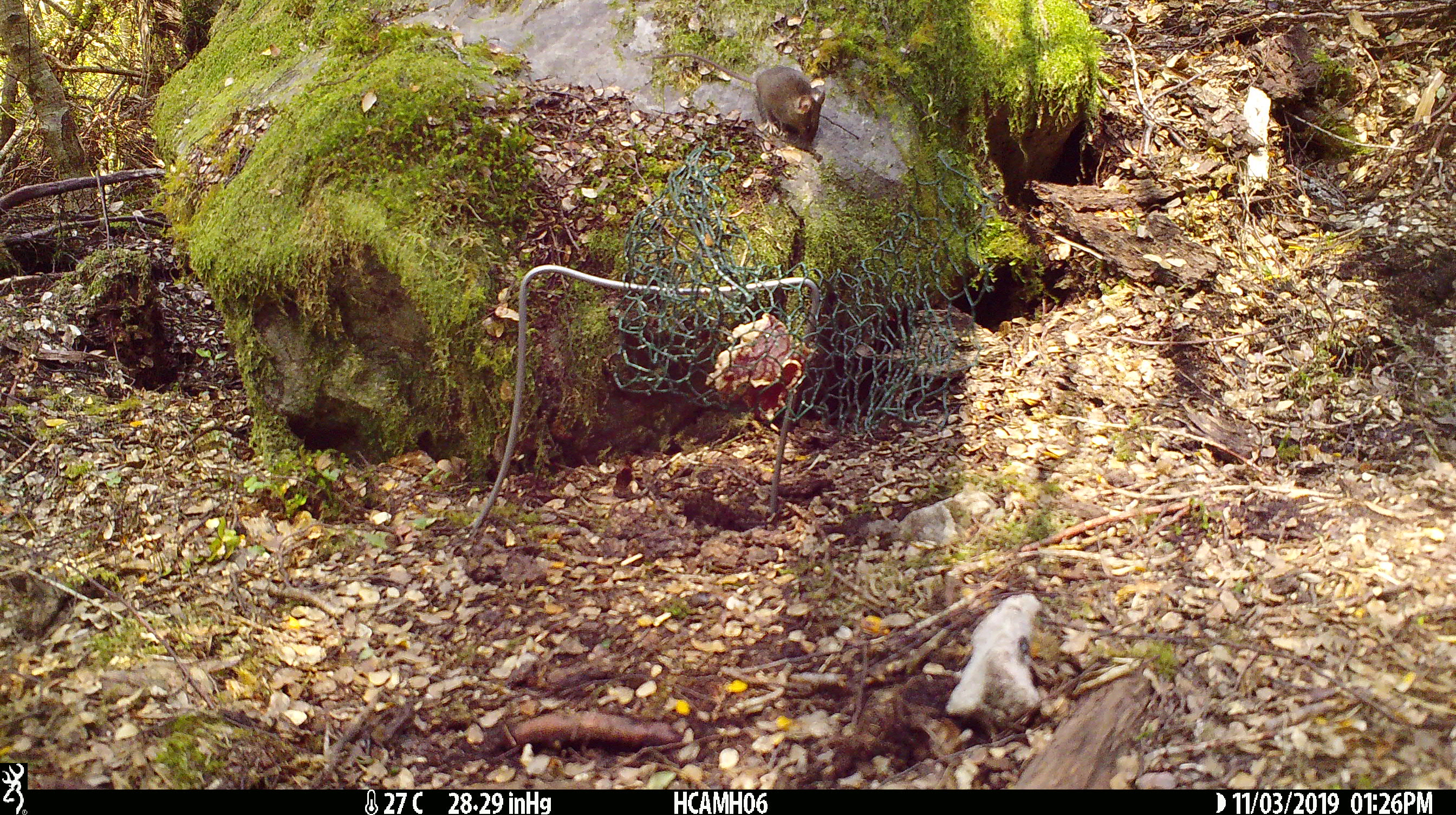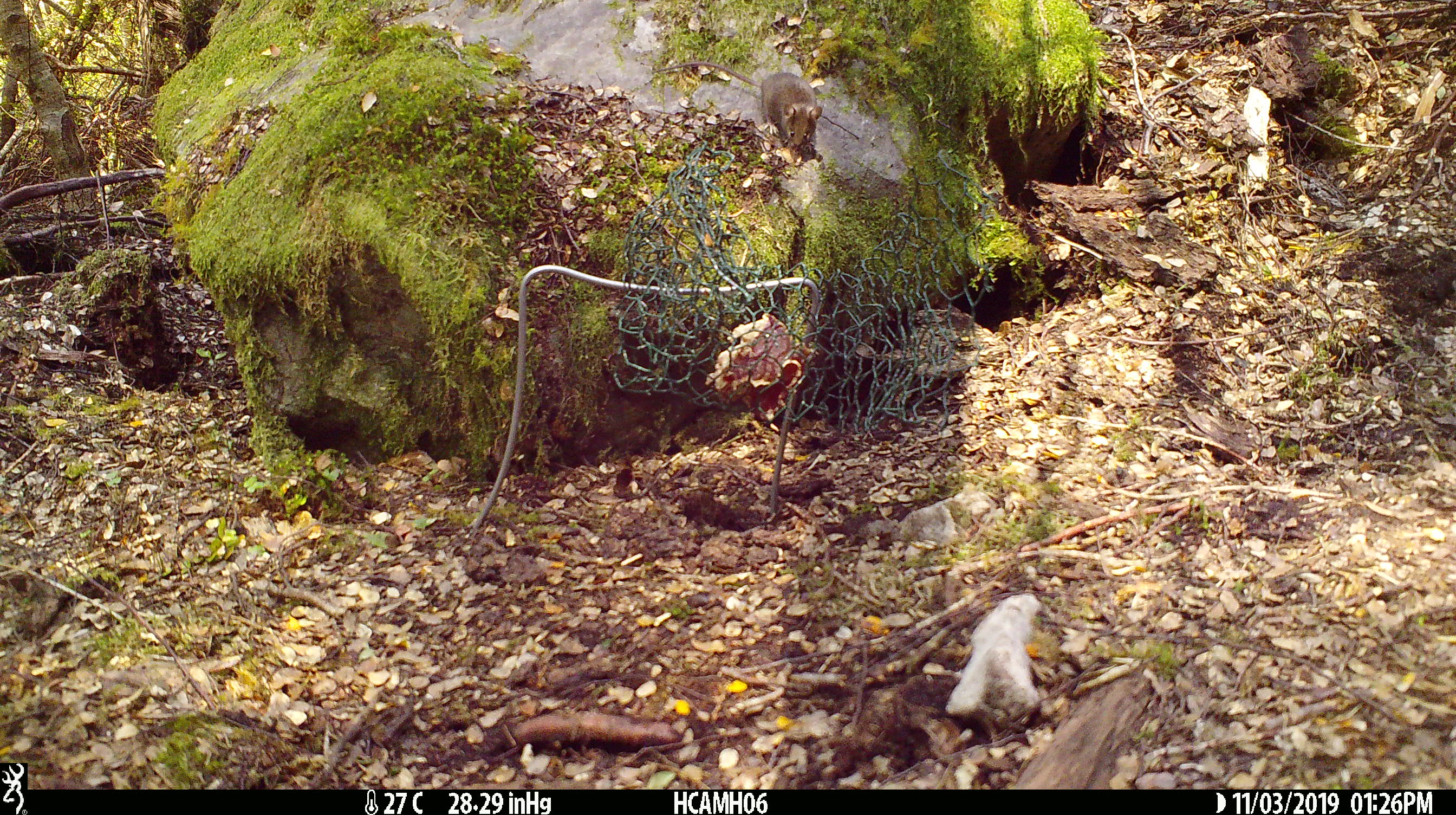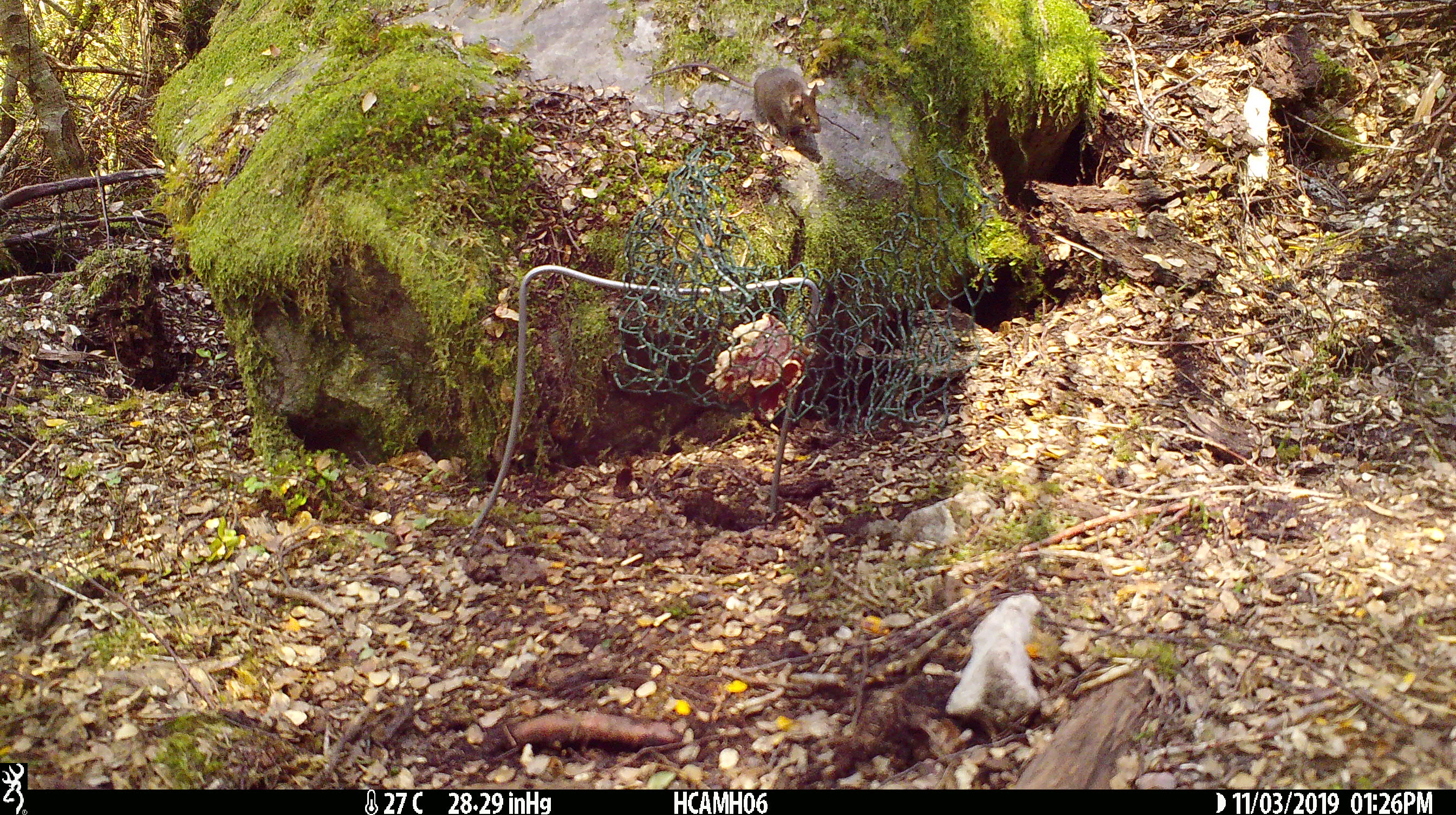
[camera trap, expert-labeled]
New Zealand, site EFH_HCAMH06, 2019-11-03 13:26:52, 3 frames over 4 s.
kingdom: Animalia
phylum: Chordata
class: Mammalia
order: Rodentia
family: Muridae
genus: Mus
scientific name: Mus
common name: mouse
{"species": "mouse (Mus)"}